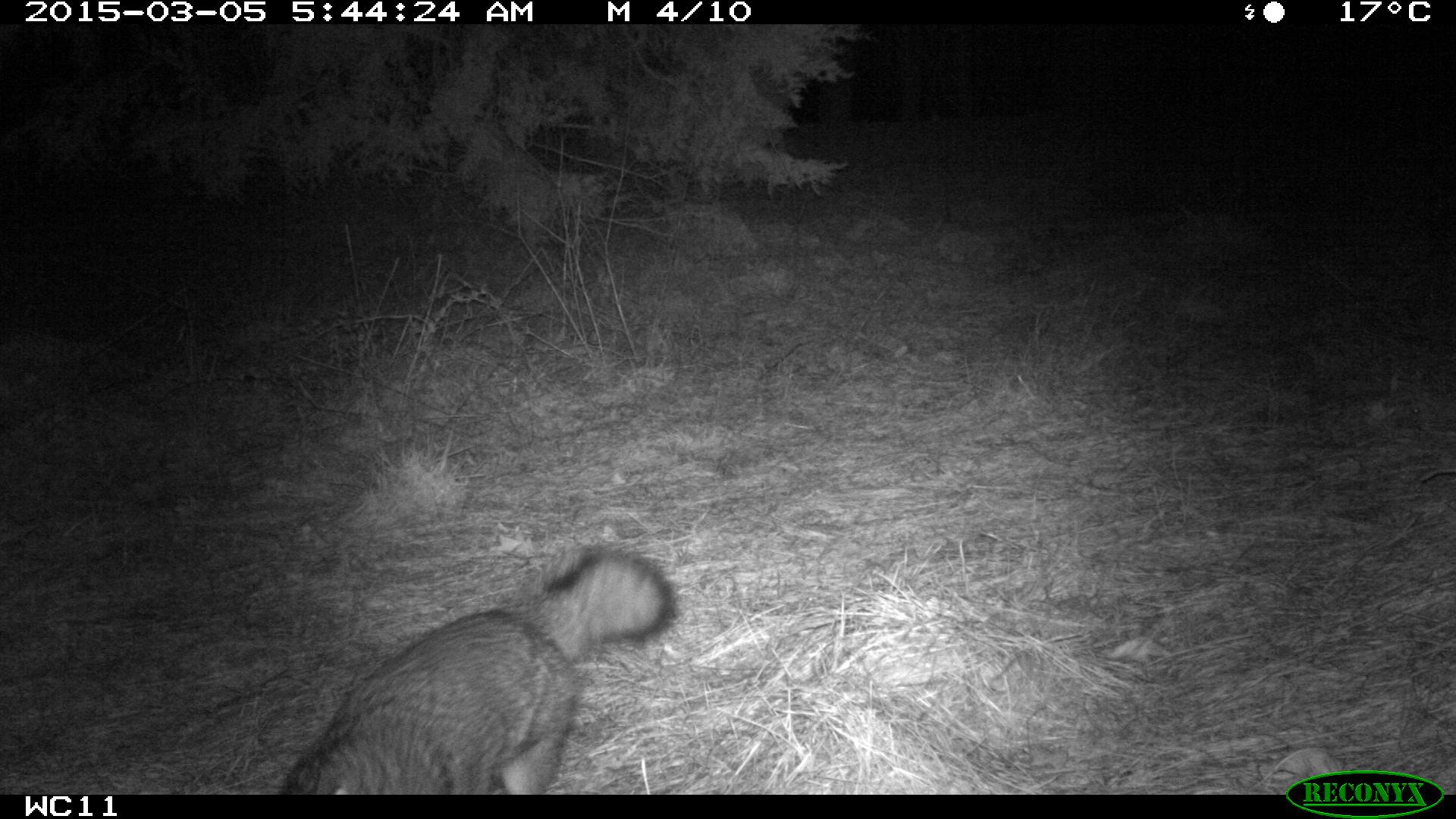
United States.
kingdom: Animalia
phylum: Chordata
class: Mammalia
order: Carnivora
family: Canidae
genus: Urocyon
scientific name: Urocyon cinereoargenteus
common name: gray fox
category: Grey Fox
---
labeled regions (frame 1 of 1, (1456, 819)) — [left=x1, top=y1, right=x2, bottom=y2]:
Grey Fox: [left=270, top=541, right=690, bottom=794]